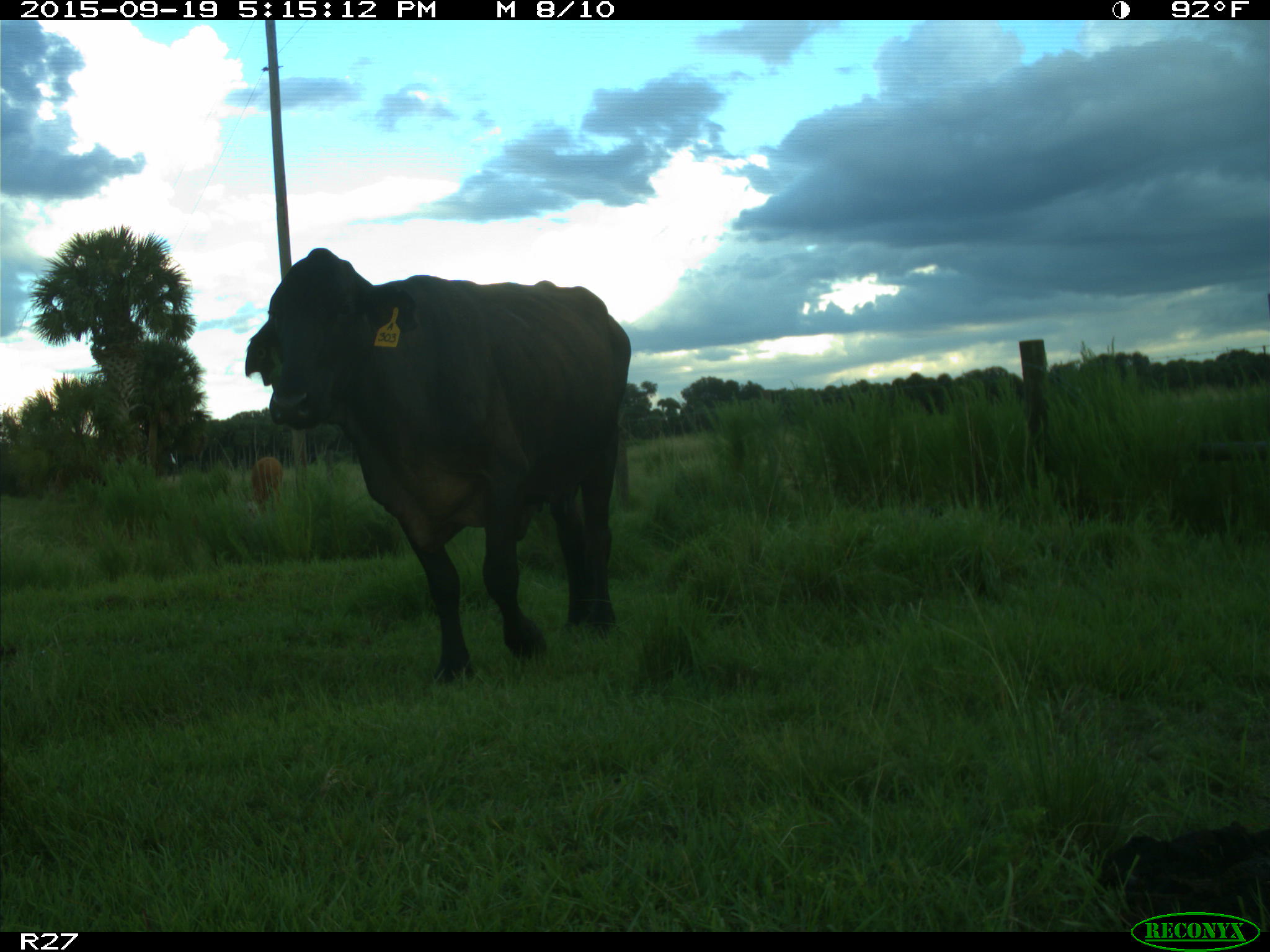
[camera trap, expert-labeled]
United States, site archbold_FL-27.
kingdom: Animalia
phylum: Chordata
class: Mammalia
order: Artiodactyla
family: Bovidae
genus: Bos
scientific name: Bos taurus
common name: domestic cow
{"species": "Bos taurus (domestic cow)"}